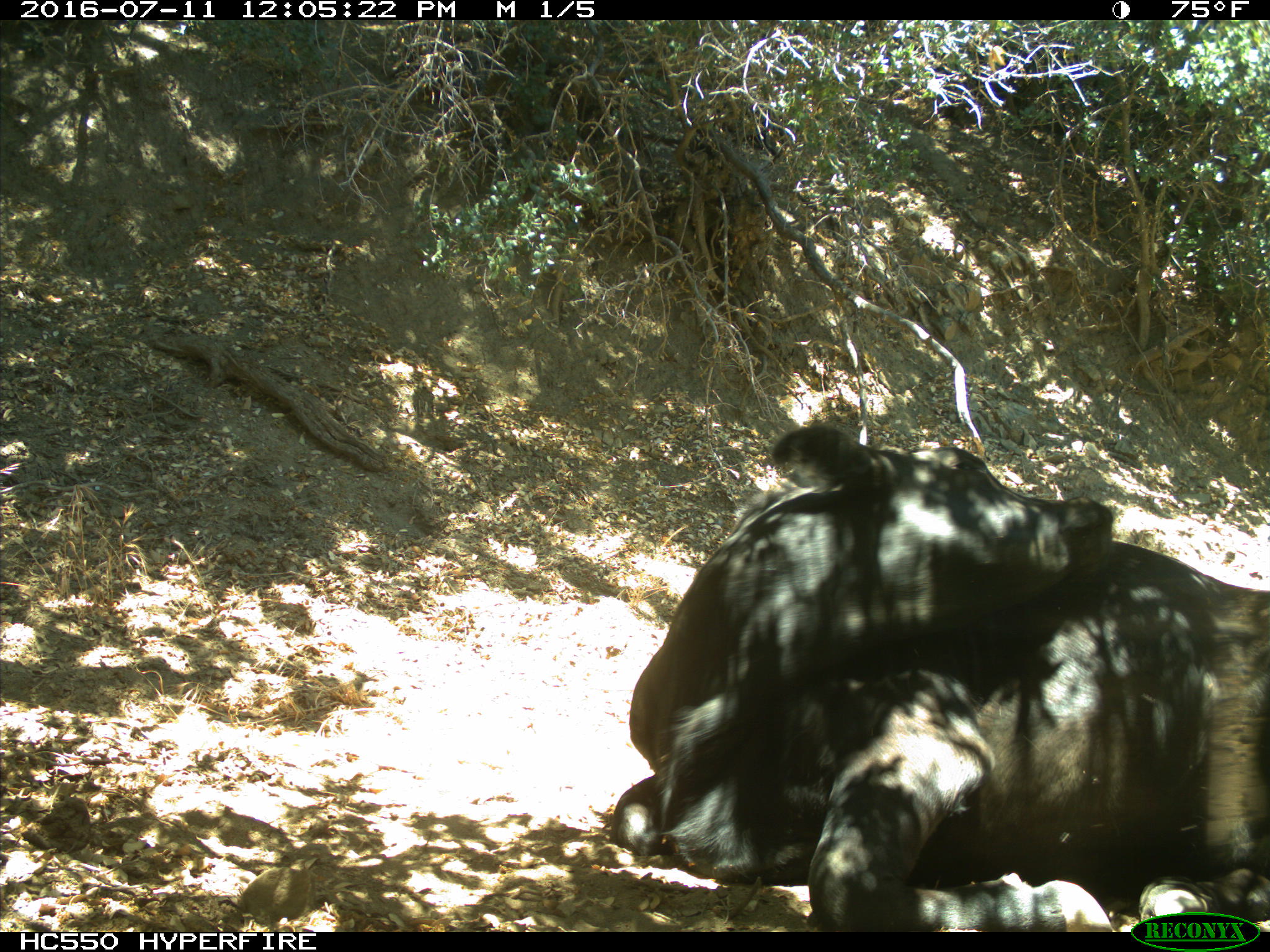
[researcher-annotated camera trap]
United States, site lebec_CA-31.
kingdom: Animalia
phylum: Chordata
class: Mammalia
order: Artiodactyla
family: Bovidae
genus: Bos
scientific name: Bos taurus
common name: domestic cow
Bos taurus (domestic cow).